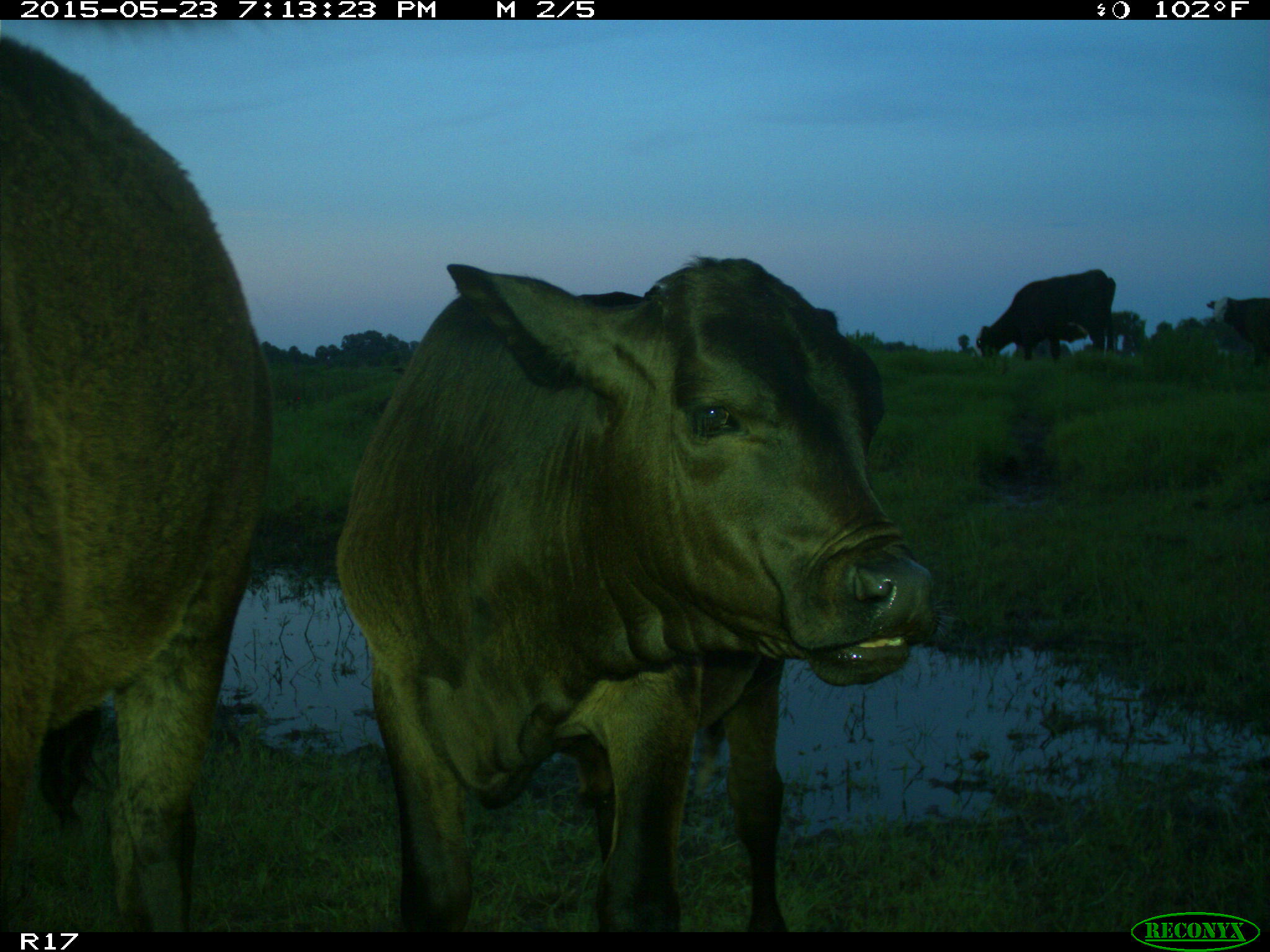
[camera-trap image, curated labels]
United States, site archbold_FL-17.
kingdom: Animalia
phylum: Chordata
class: Mammalia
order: Artiodactyla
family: Bovidae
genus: Bos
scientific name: Bos taurus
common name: domestic cow